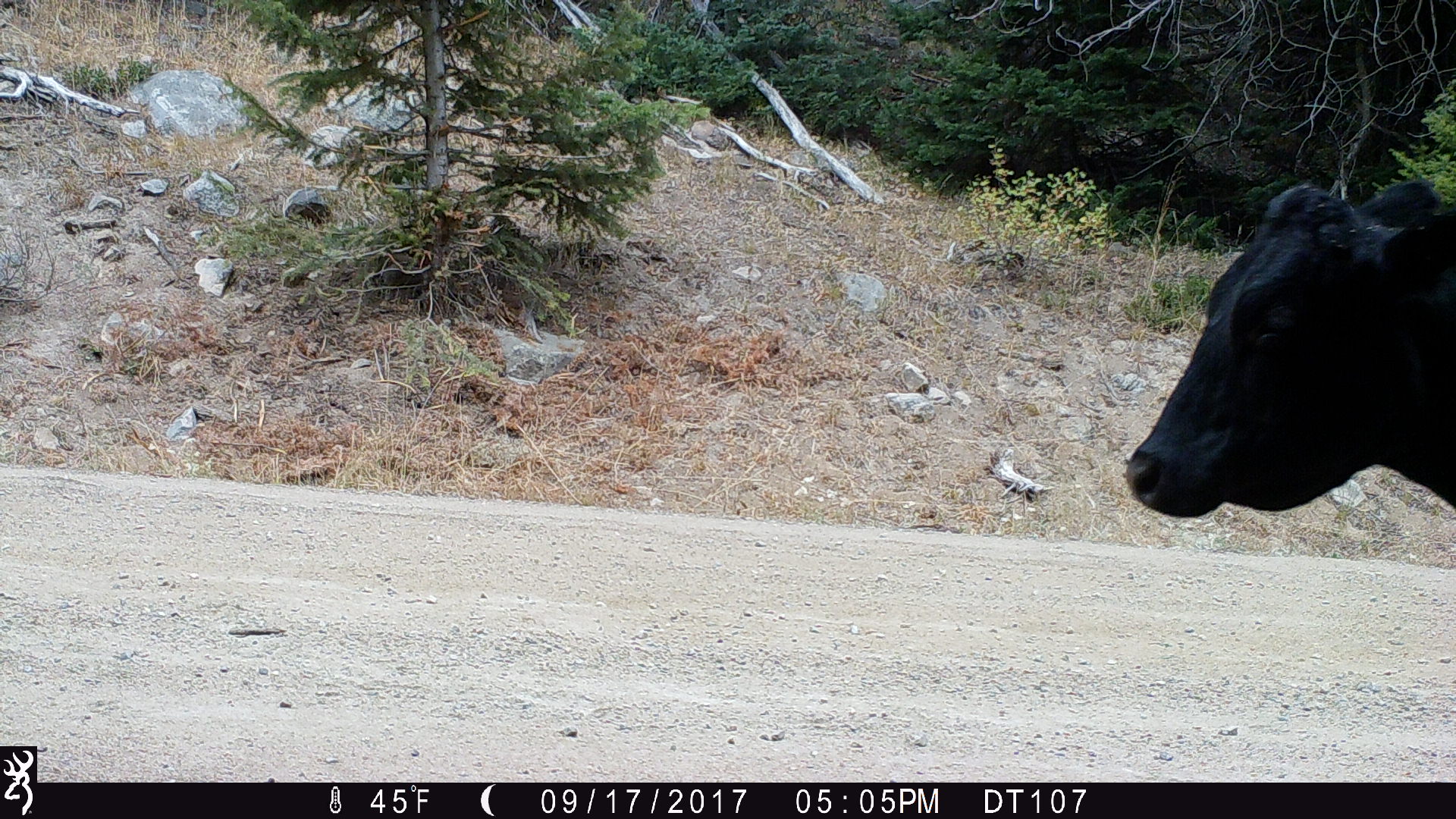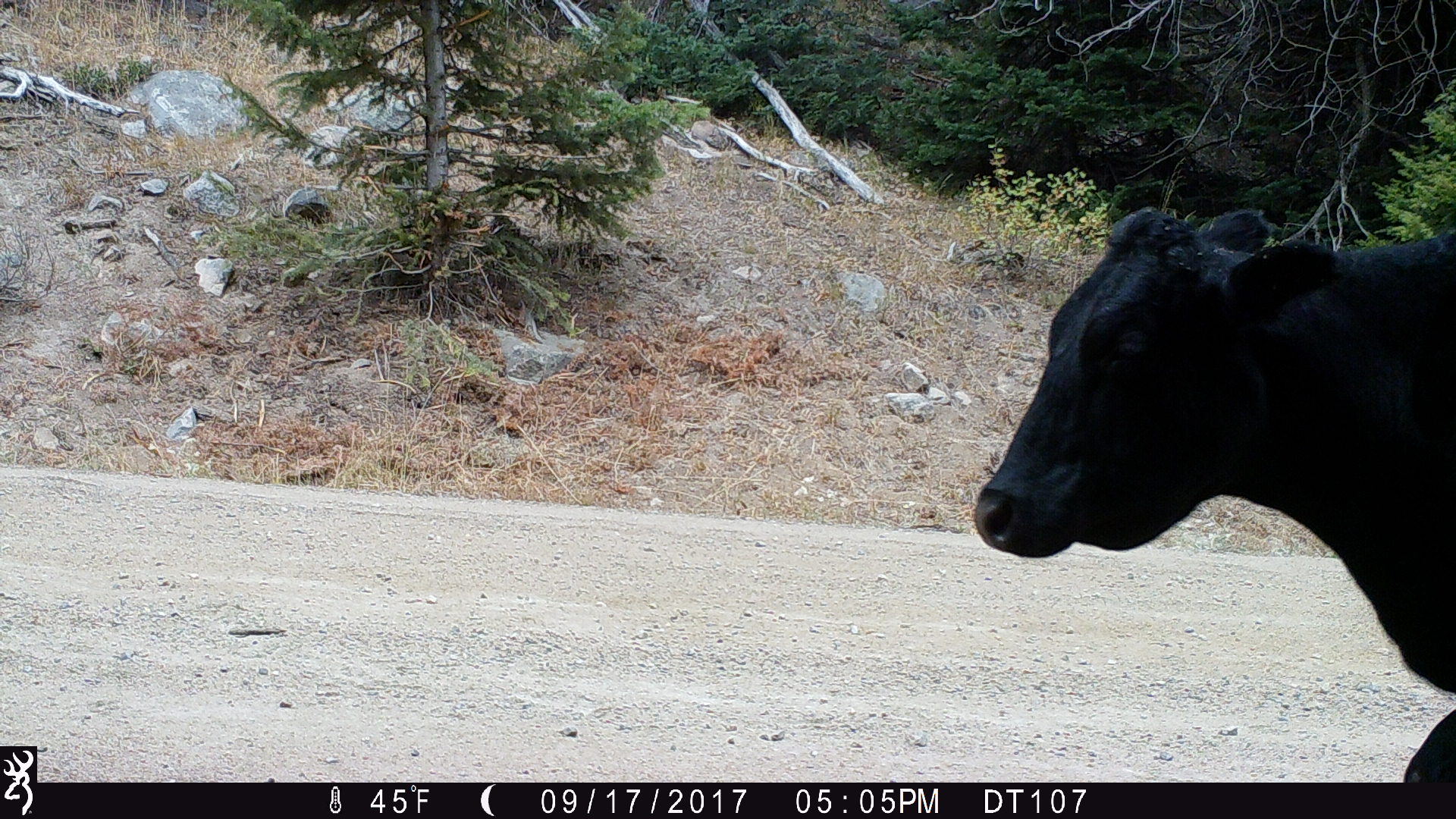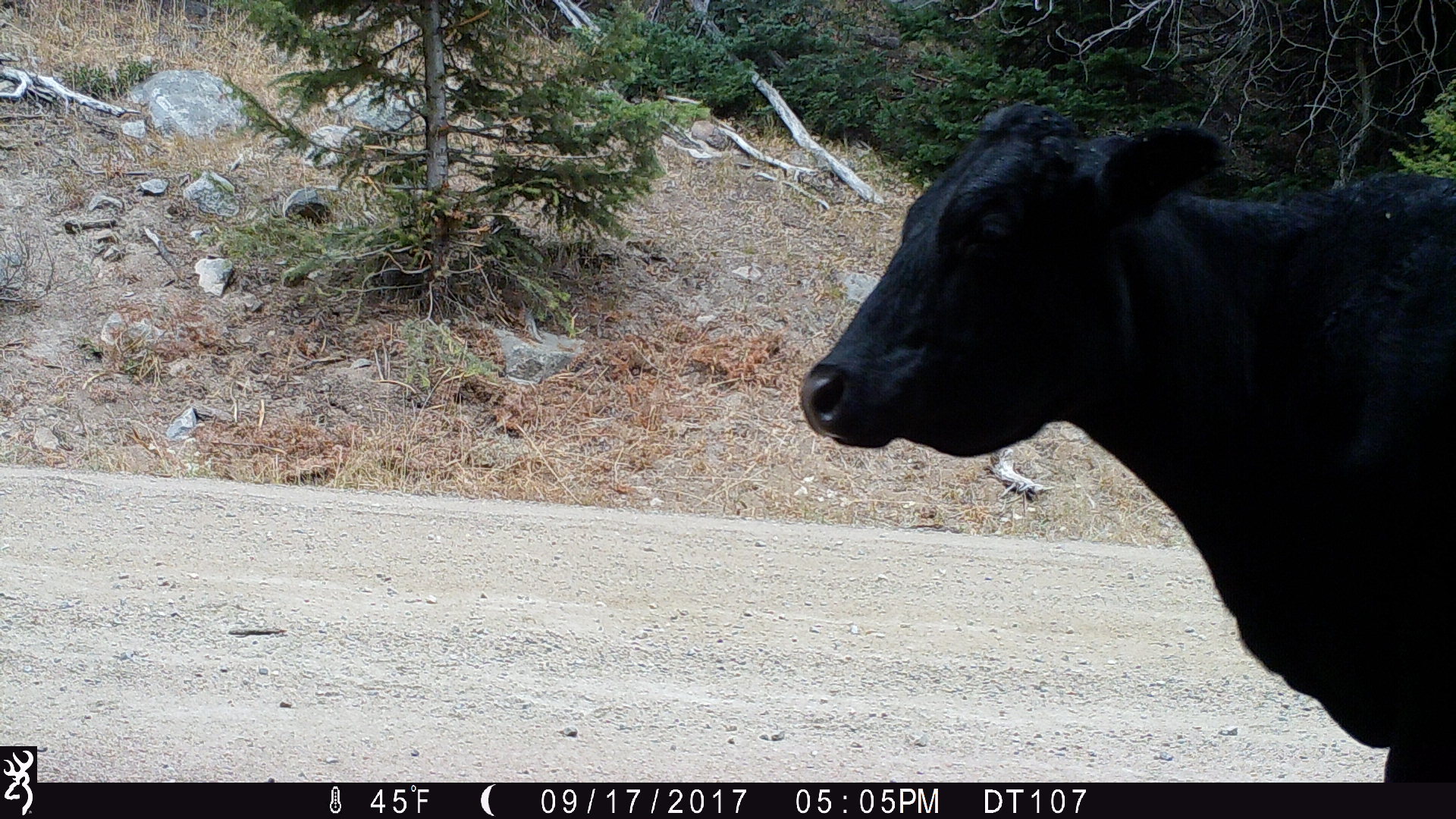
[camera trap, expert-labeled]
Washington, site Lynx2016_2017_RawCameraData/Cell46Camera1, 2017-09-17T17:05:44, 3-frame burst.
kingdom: Animalia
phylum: Chordata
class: Mammalia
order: Artiodactyla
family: Bovidae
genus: Bos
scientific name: Bos taurus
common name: domestic cattle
Domestic cattle (Bos taurus). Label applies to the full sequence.